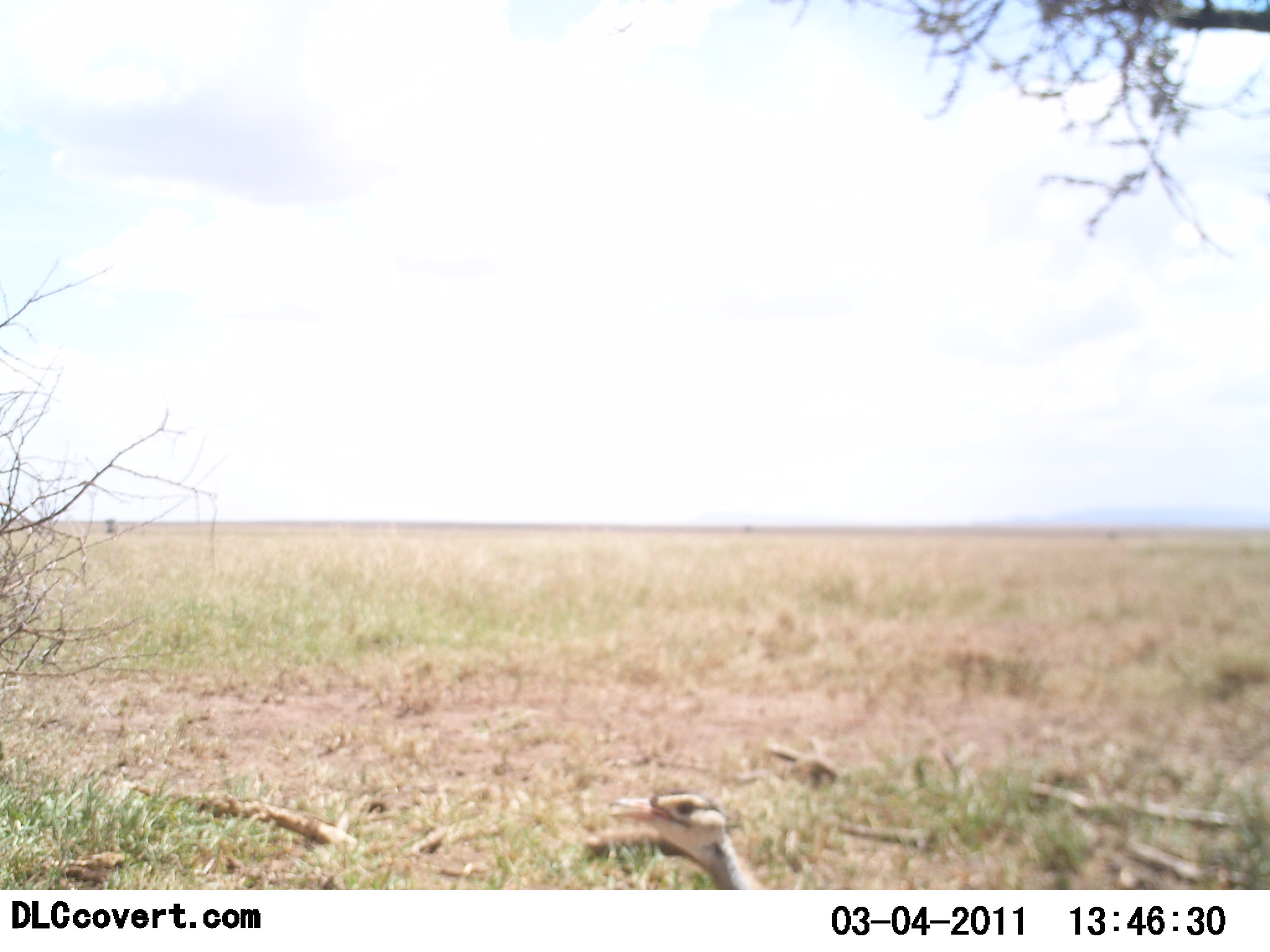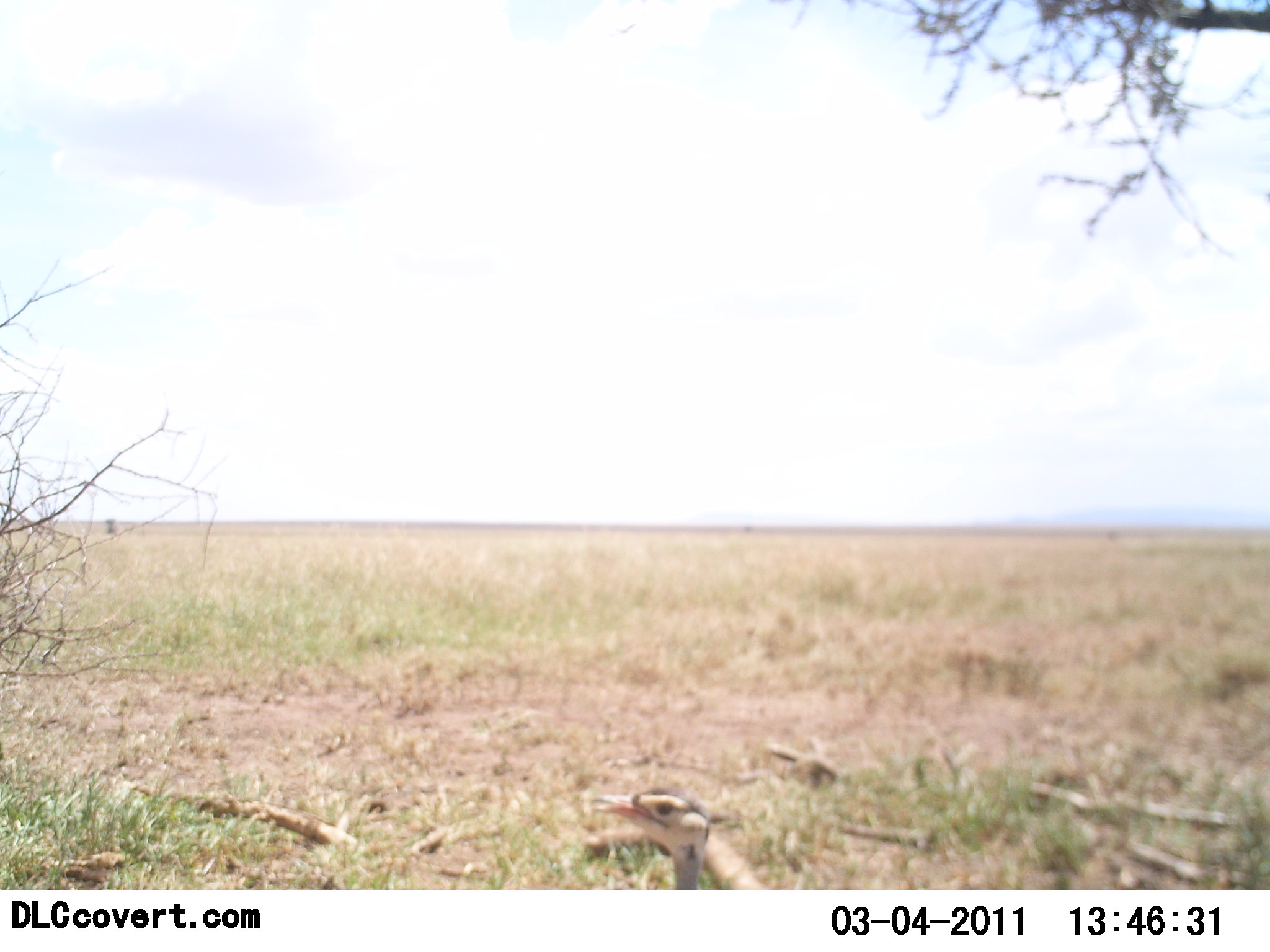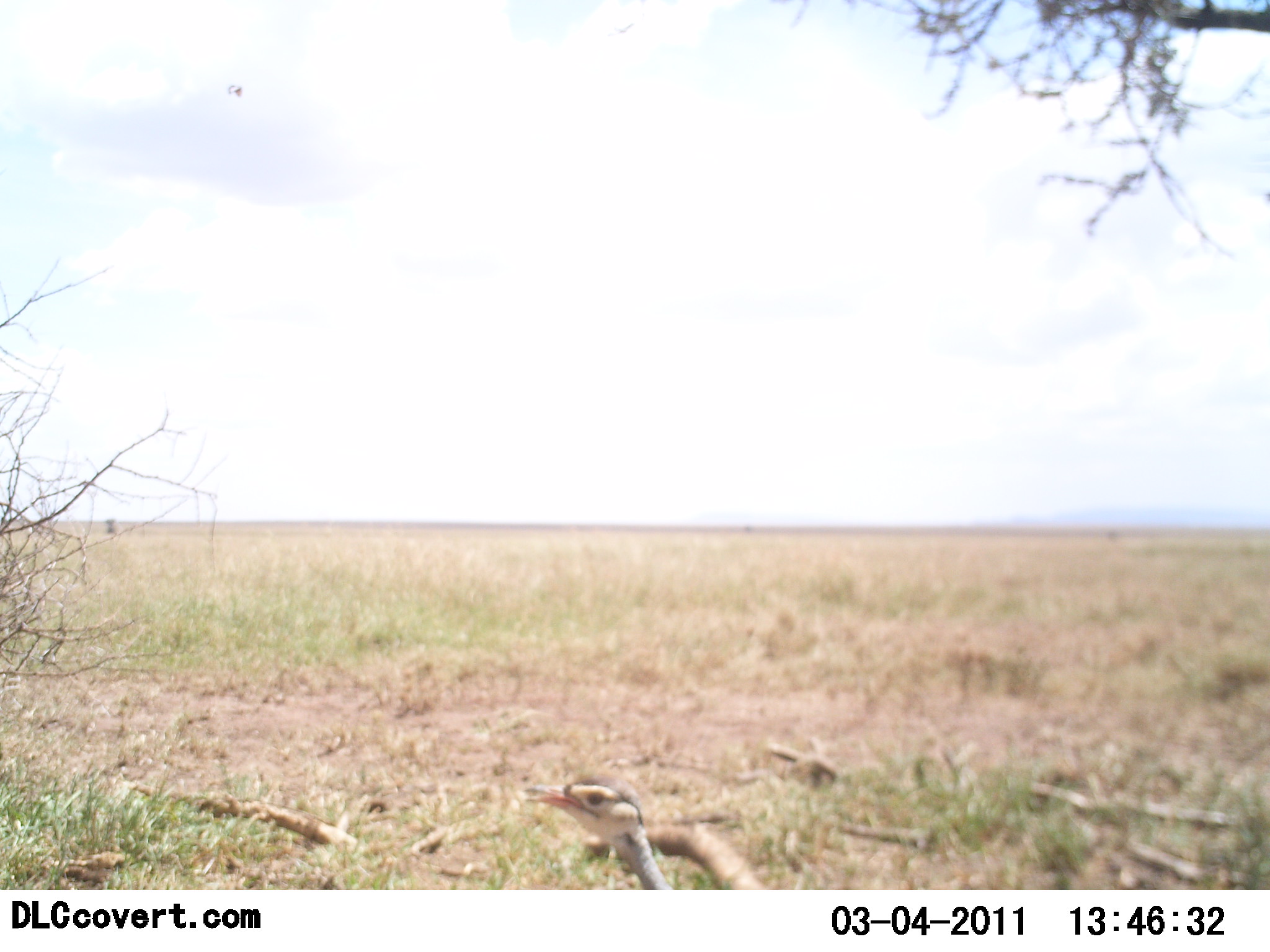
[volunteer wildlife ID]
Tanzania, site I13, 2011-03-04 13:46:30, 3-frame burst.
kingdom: Animalia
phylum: Chordata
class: Aves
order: Otidiformes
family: Otididae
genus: Ardeotis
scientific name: Ardeotis kori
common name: kori bustard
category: koribustard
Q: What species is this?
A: Koribustard (kori bustard) (Ardeotis kori).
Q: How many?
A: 1.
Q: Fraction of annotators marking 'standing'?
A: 58%.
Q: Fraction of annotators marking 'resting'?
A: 17%.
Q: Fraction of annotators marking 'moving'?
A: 25%.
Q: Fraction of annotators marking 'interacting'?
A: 0%.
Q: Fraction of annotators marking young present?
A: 0%.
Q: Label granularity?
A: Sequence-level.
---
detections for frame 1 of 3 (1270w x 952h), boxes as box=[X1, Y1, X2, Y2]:
animal: box=[607, 794, 761, 890]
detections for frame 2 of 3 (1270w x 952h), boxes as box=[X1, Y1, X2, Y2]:
animal: box=[588, 785, 769, 891]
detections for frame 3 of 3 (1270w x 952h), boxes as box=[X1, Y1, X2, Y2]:
animal: box=[526, 774, 677, 889]